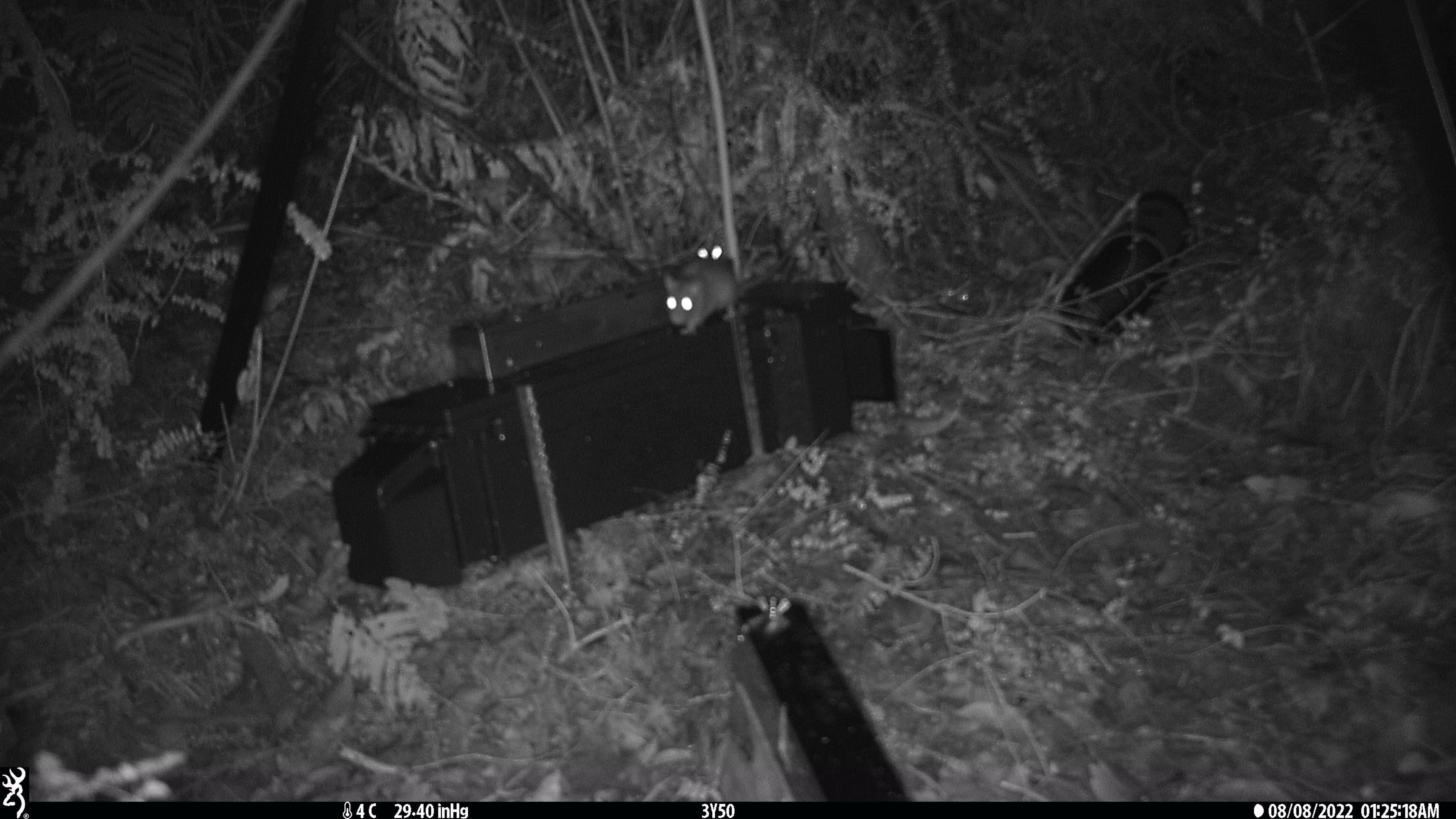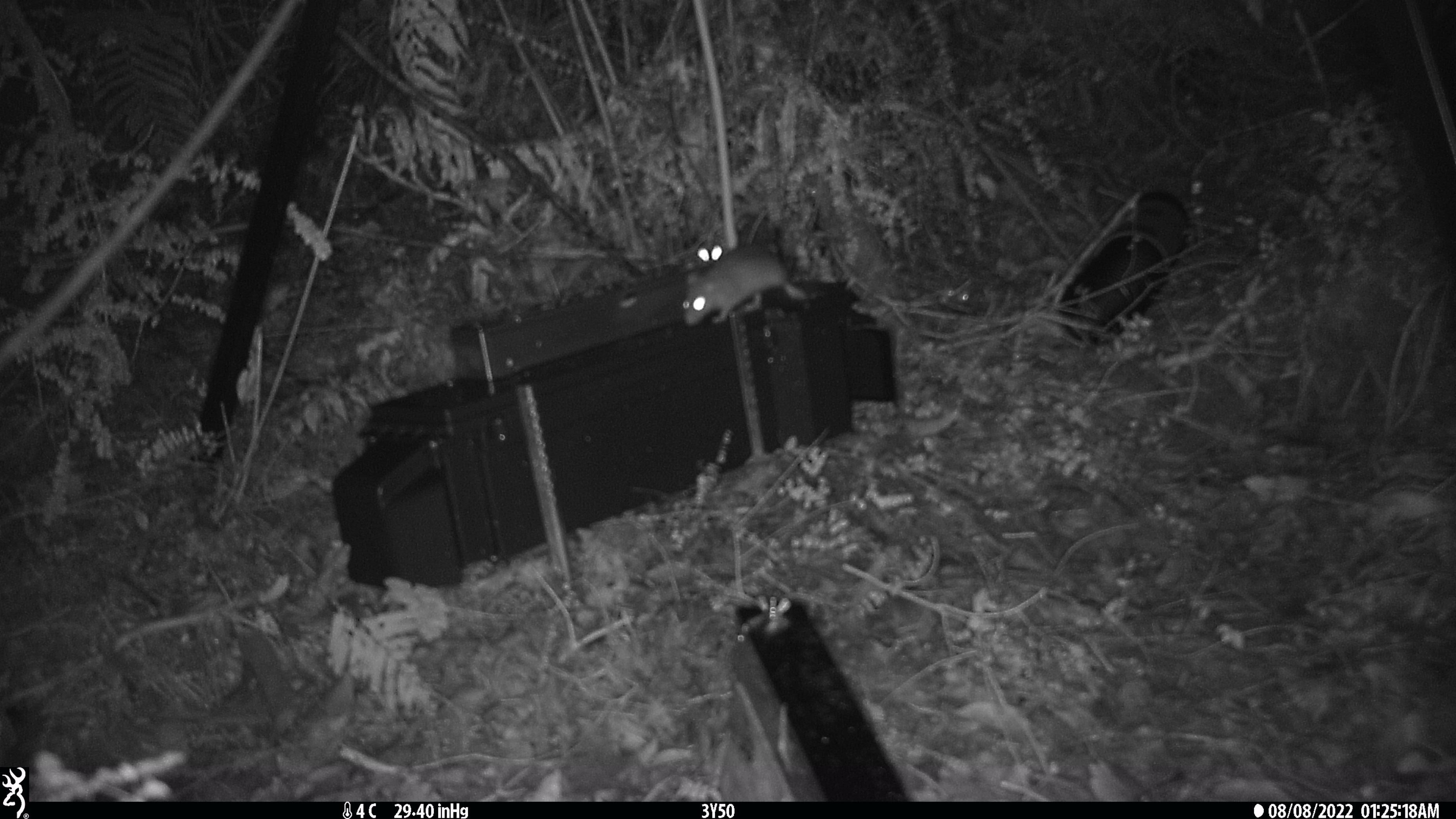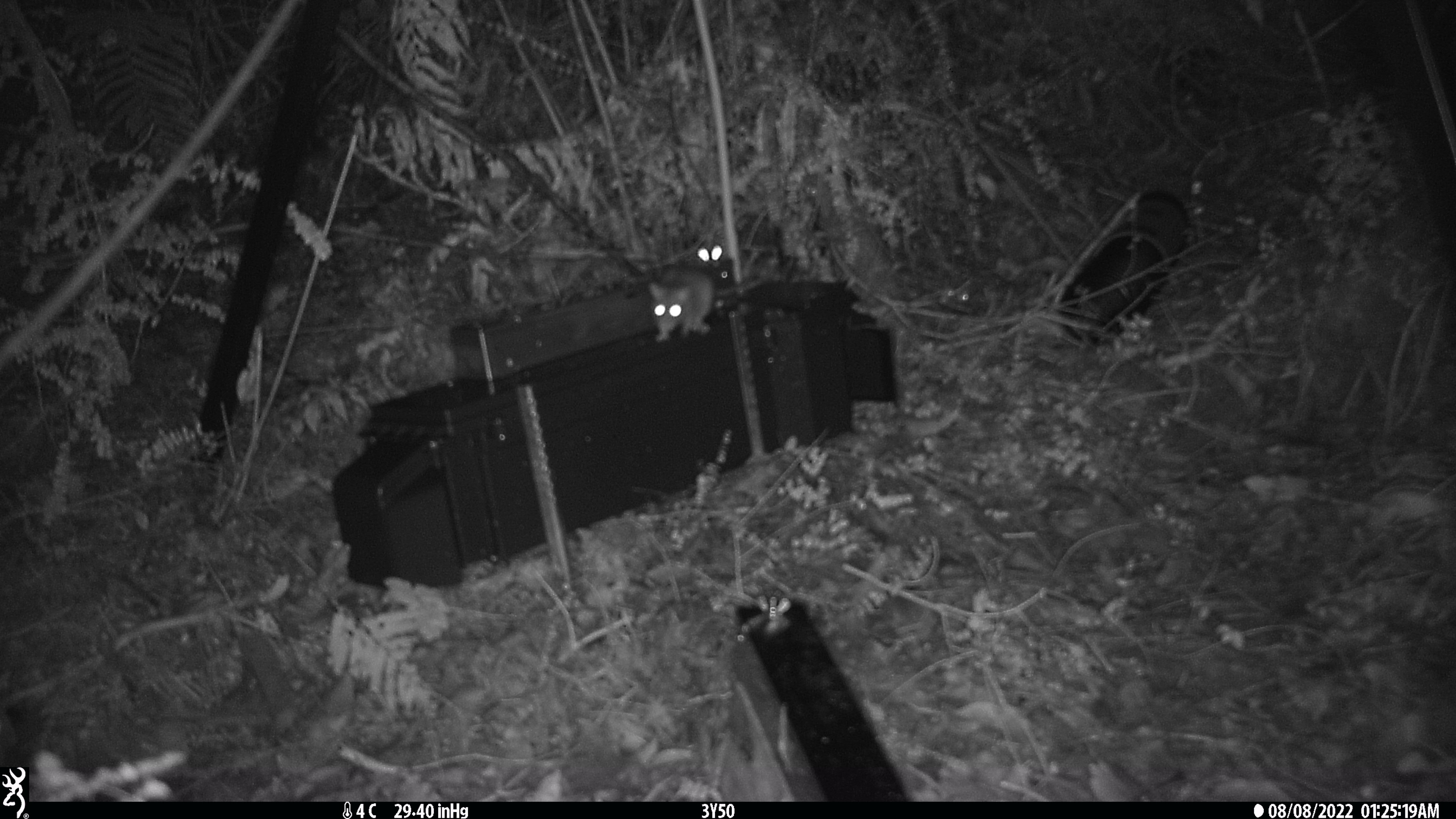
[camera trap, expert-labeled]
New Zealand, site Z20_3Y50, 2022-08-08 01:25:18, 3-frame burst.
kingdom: Animalia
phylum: Chordata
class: Mammalia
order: Rodentia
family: Muridae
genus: Rattus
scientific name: Rattus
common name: rat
Rat (Rattus).